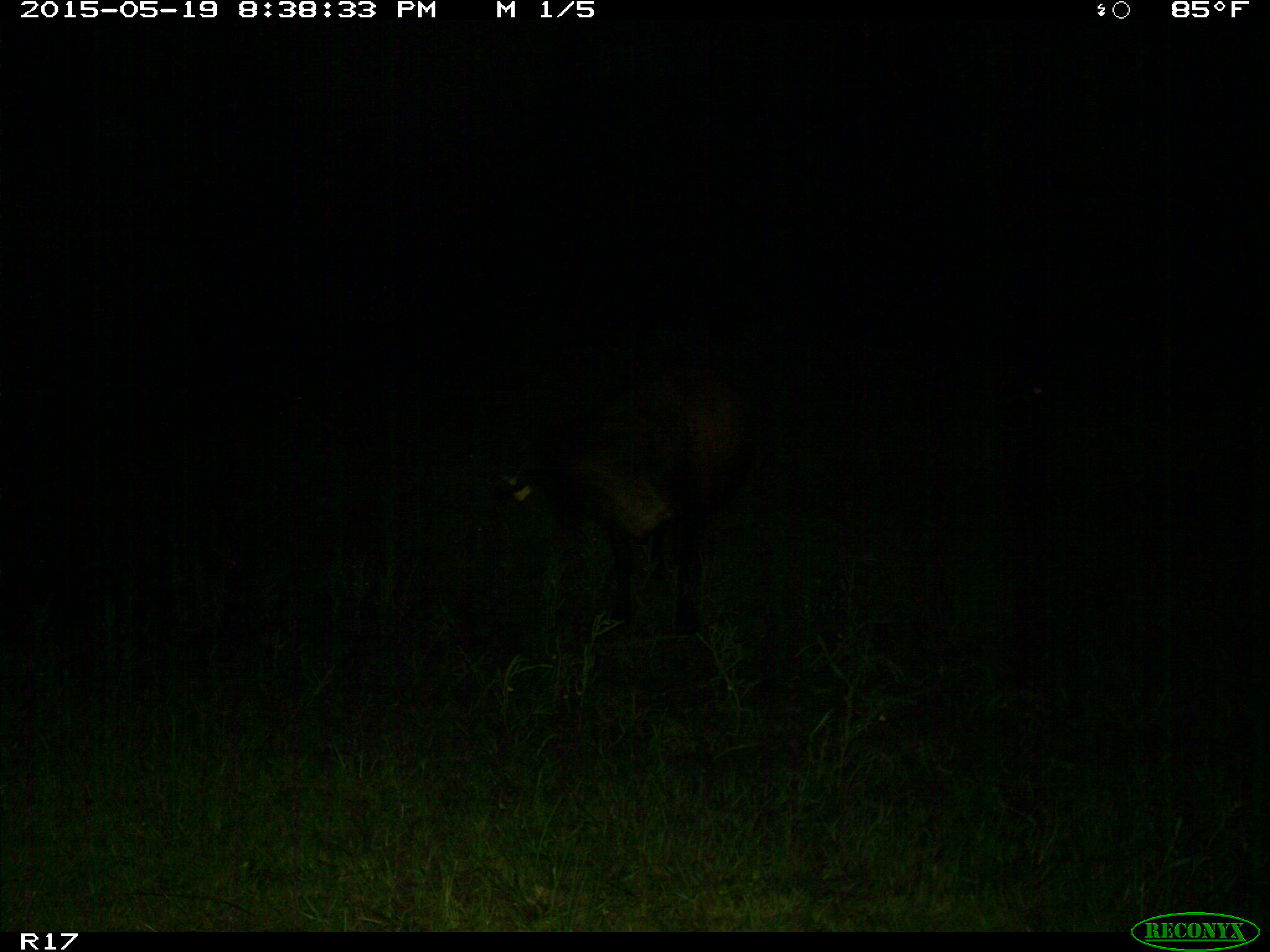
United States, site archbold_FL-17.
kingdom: Animalia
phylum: Chordata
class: Mammalia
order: Artiodactyla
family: Bovidae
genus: Bos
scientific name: Bos taurus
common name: domestic cow